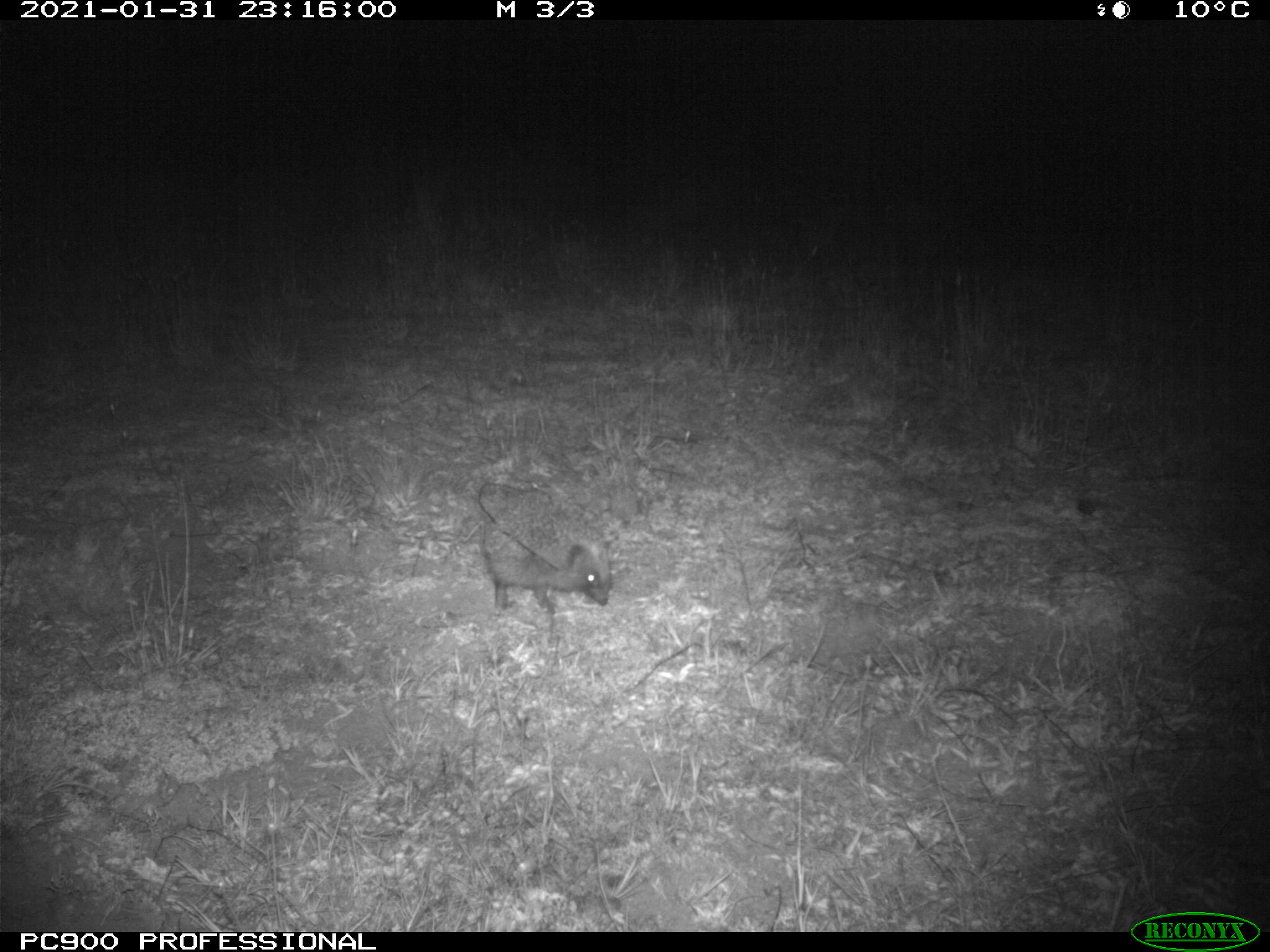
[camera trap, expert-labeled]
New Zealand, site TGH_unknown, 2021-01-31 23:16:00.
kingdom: Animalia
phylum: Chordata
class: Mammalia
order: Eulipotyphla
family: Erinaceidae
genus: Erinaceus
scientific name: Erinaceus europaeus europaeus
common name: european hedgehog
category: hedgehog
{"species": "hedgehog (european hedgehog) (Erinaceus europaeus europaeus)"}